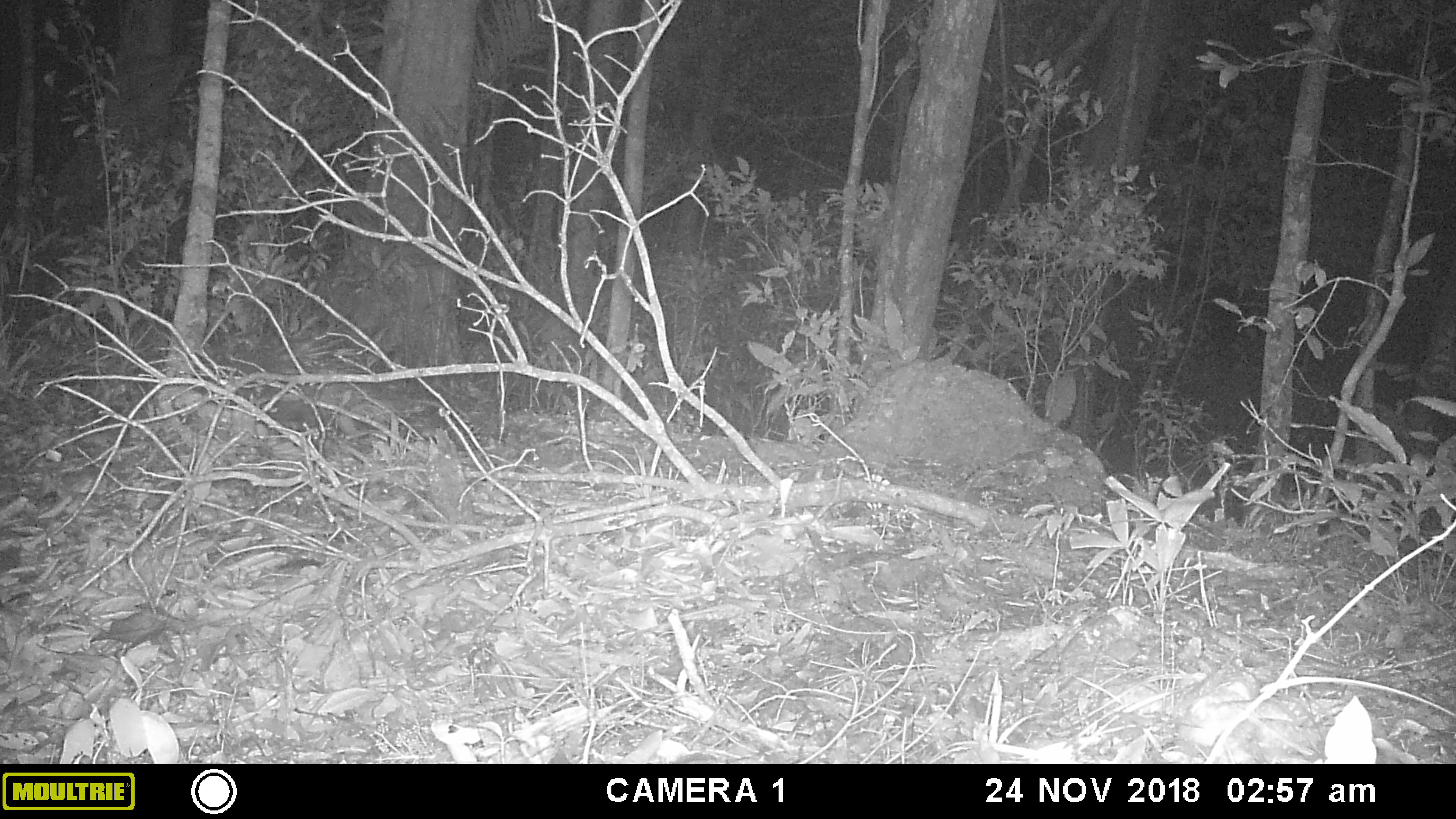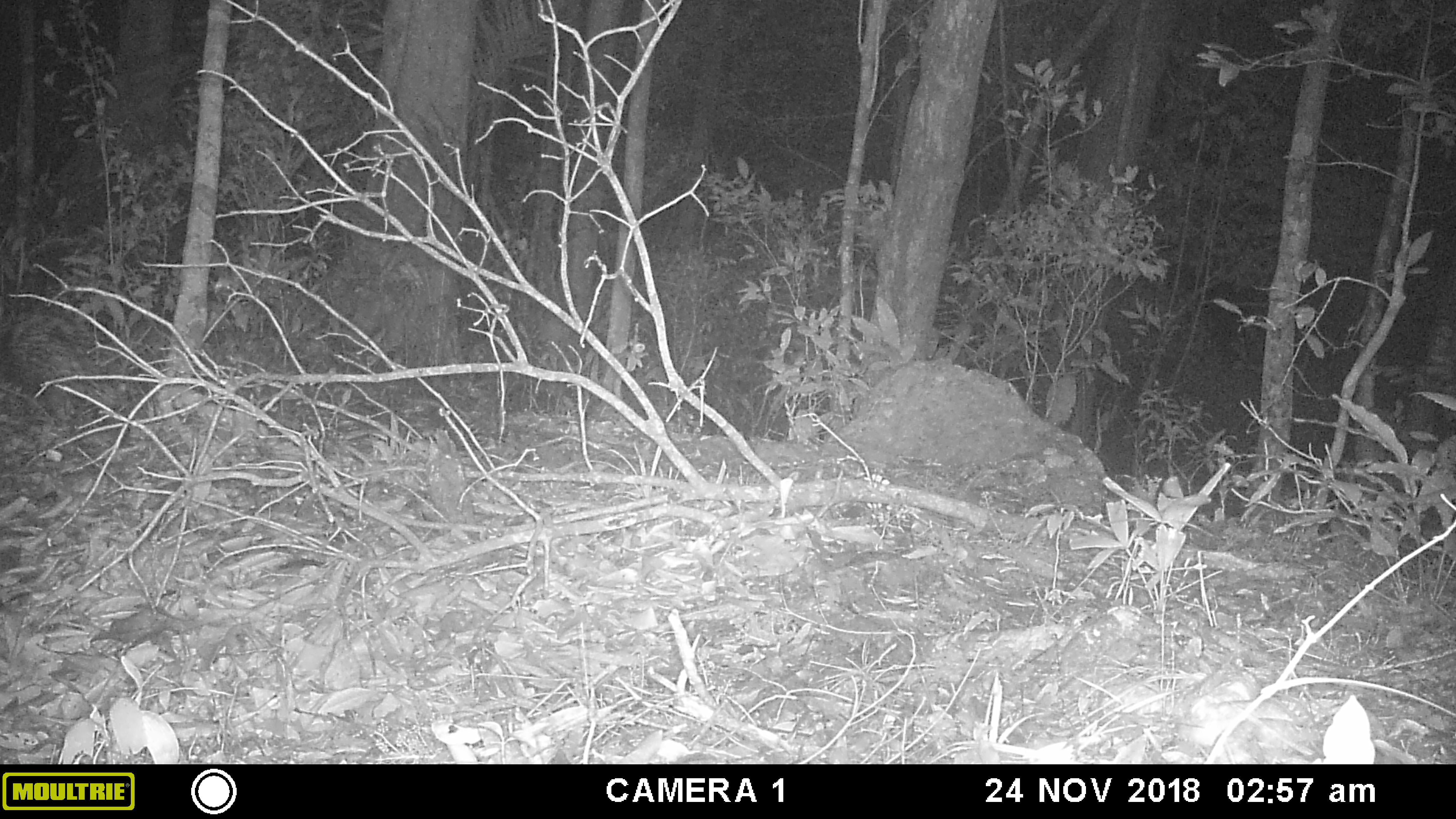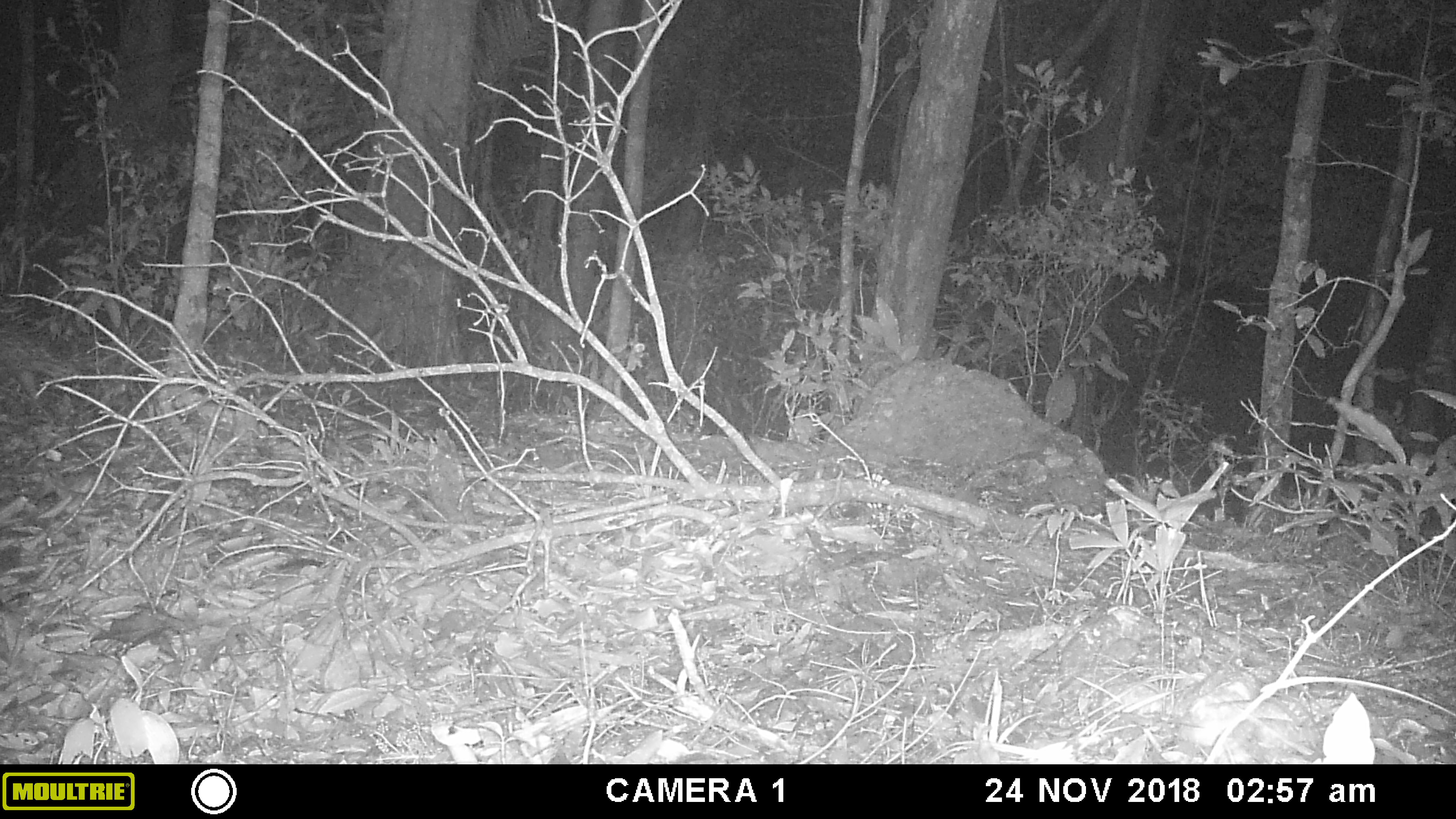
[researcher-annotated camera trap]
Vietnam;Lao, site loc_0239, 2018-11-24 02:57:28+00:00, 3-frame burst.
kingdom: Animalia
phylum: Chordata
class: Mammalia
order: Rodentia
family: Hystricidae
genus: Hystrix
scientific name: Hystrix brachyura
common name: malayan porcupine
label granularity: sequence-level